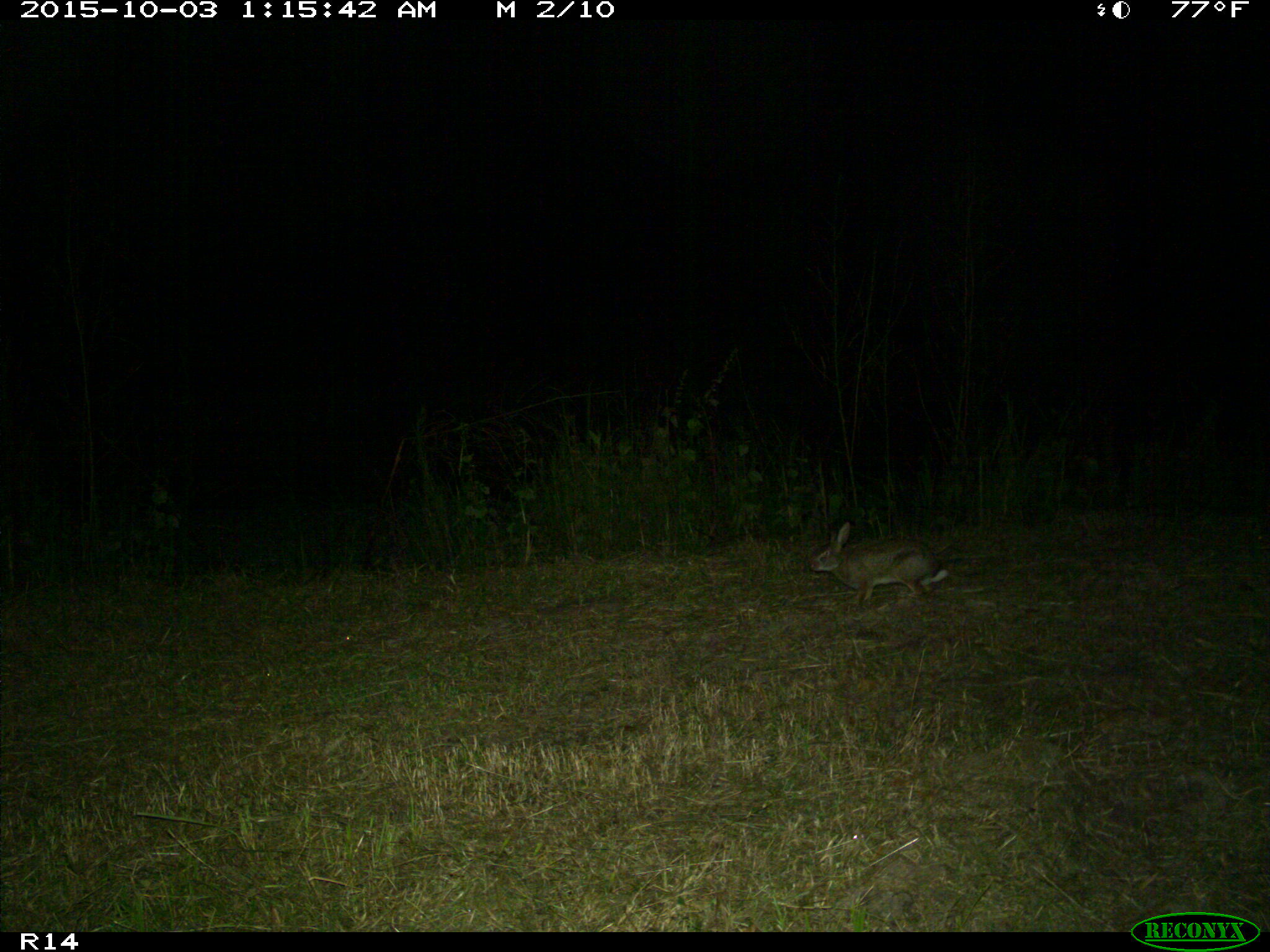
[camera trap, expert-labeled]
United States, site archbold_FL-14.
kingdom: Animalia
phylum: Chordata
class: Mammalia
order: Lagomorpha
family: Leporidae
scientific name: Leporidae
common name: rabbits and hares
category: unidentified rabbit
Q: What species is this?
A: Unidentified rabbit (rabbits and hares) (Leporidae).